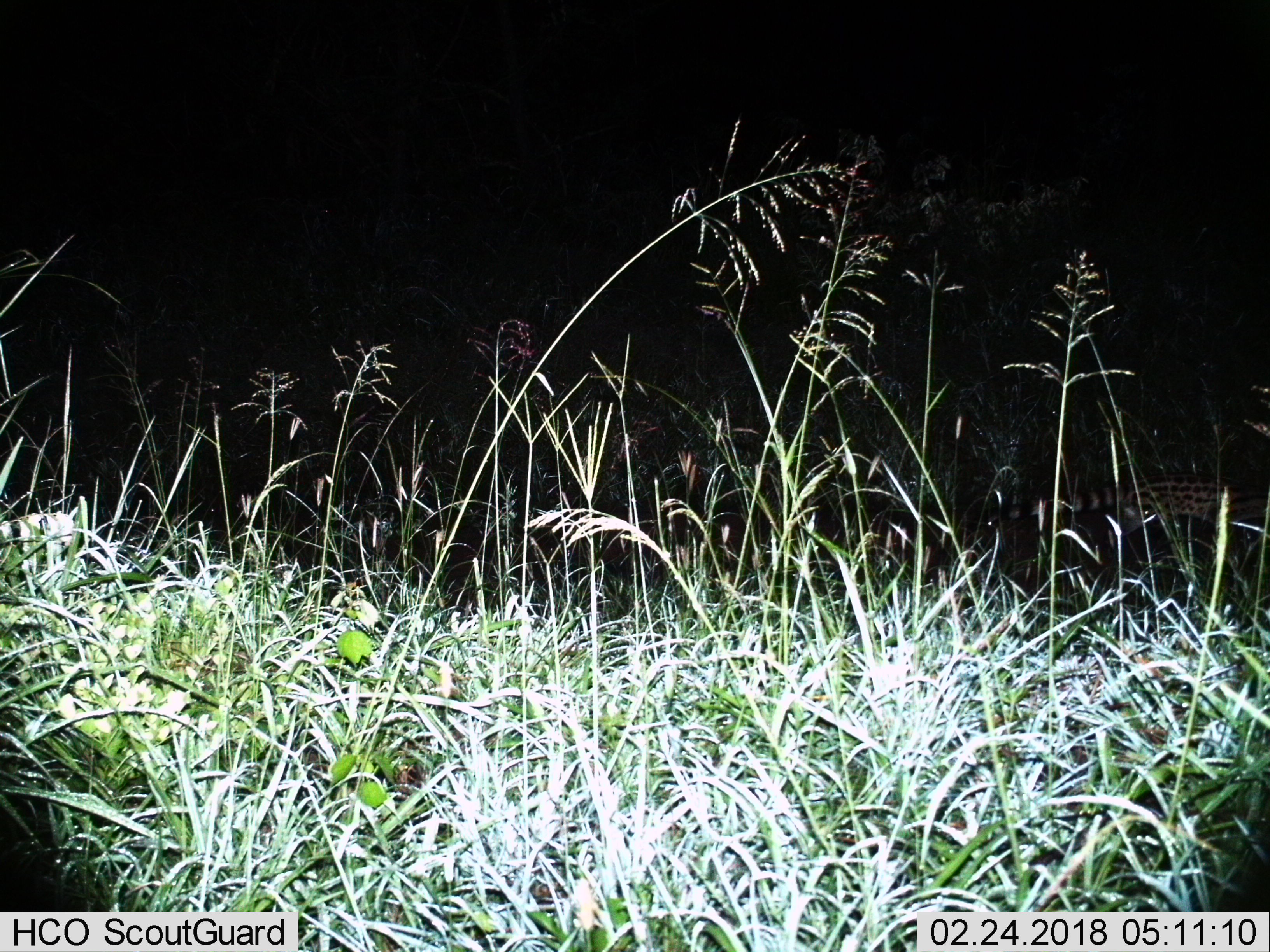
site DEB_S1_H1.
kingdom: Animalia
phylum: Chordata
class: Mammalia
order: Carnivora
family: Viverridae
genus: Genetta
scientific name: Genetta genetta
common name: small-spotted genet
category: genetcommonsmallspotted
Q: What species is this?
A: Genetcommonsmallspotted (small-spotted genet) (Genetta genetta).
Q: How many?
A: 1.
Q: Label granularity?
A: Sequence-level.